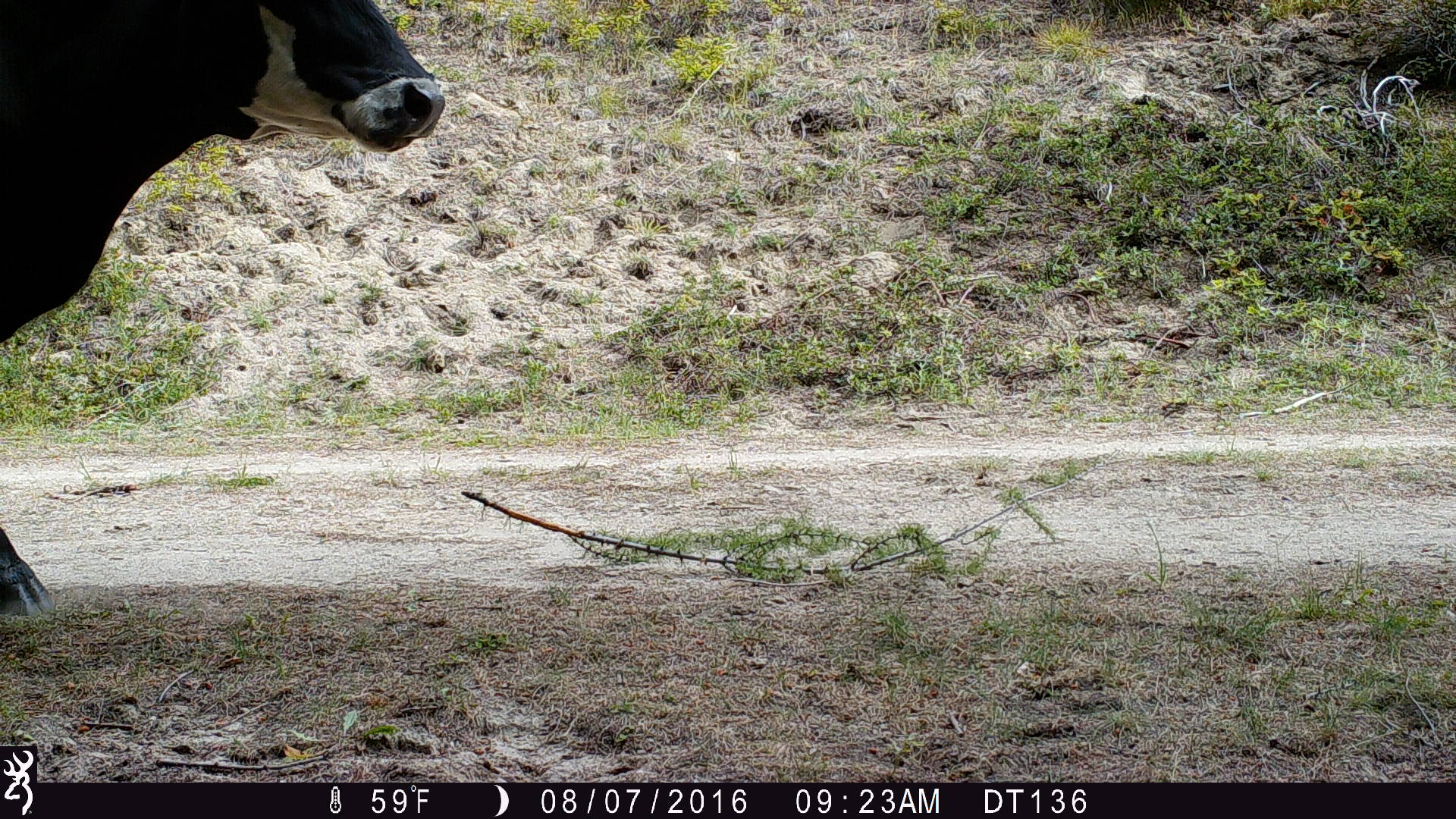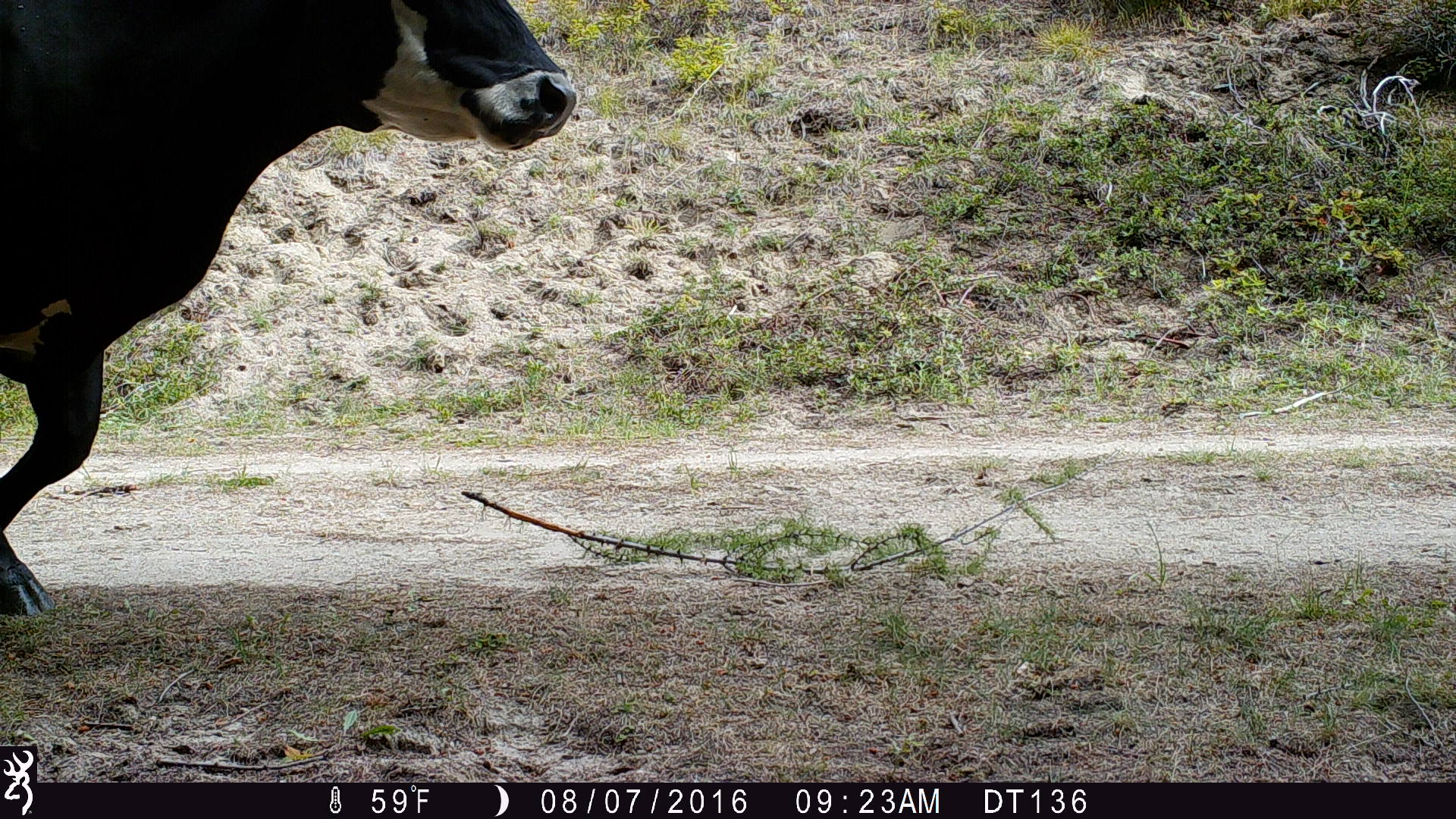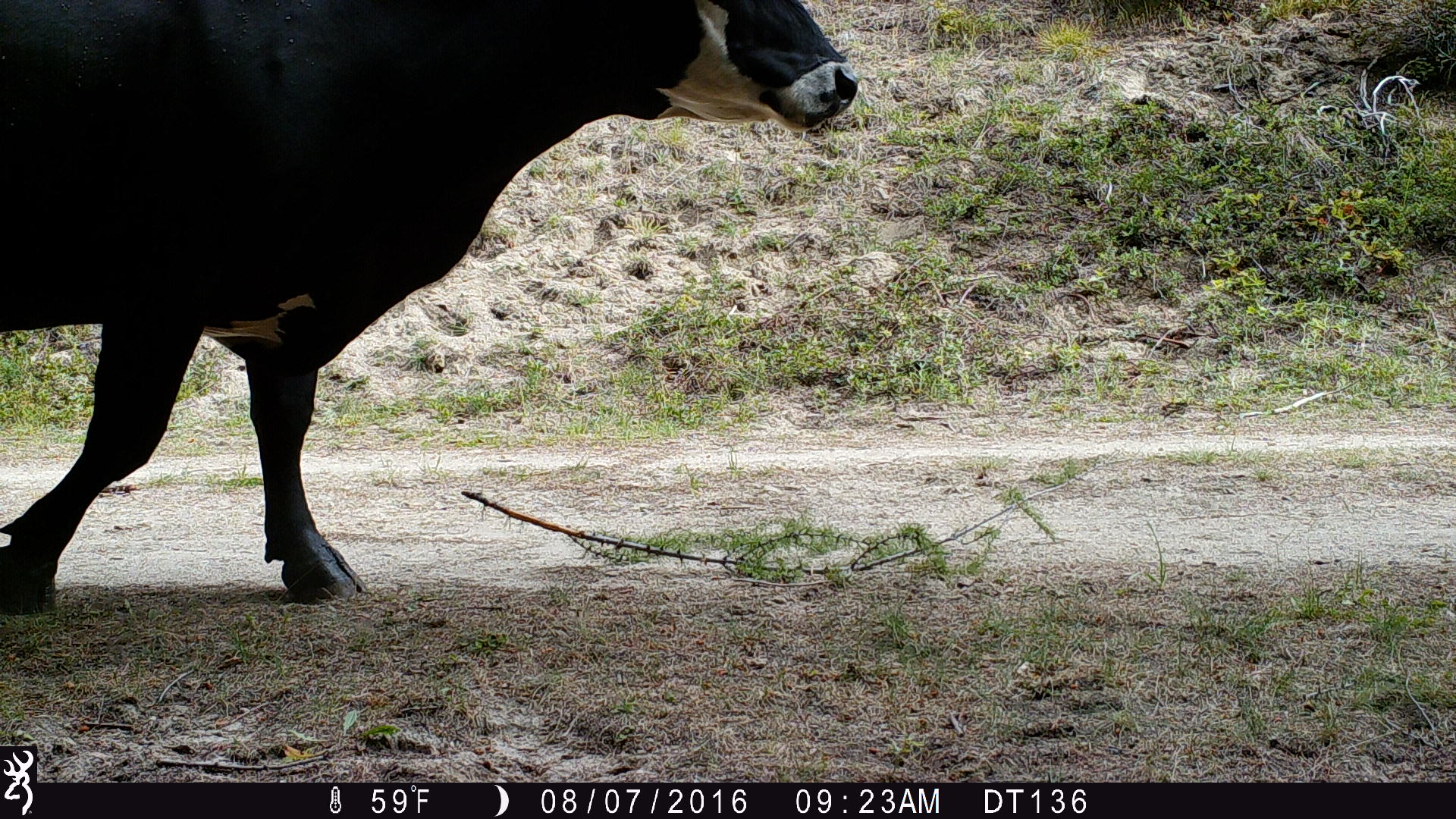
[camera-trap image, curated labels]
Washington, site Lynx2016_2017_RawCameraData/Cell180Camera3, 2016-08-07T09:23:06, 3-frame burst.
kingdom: Animalia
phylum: Chordata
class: Mammalia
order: Artiodactyla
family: Bovidae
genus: Bos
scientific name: Bos taurus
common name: domestic cattle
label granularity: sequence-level